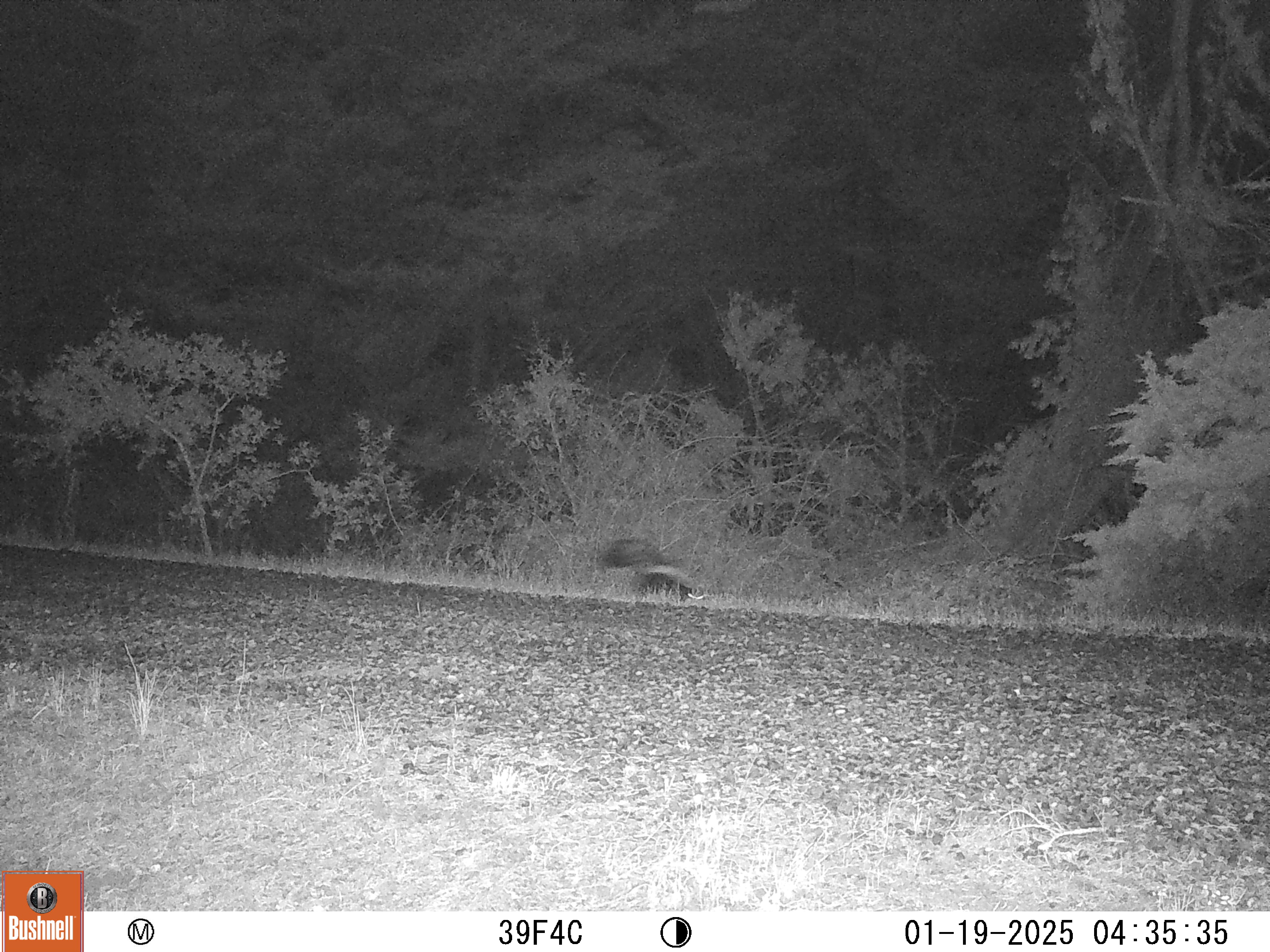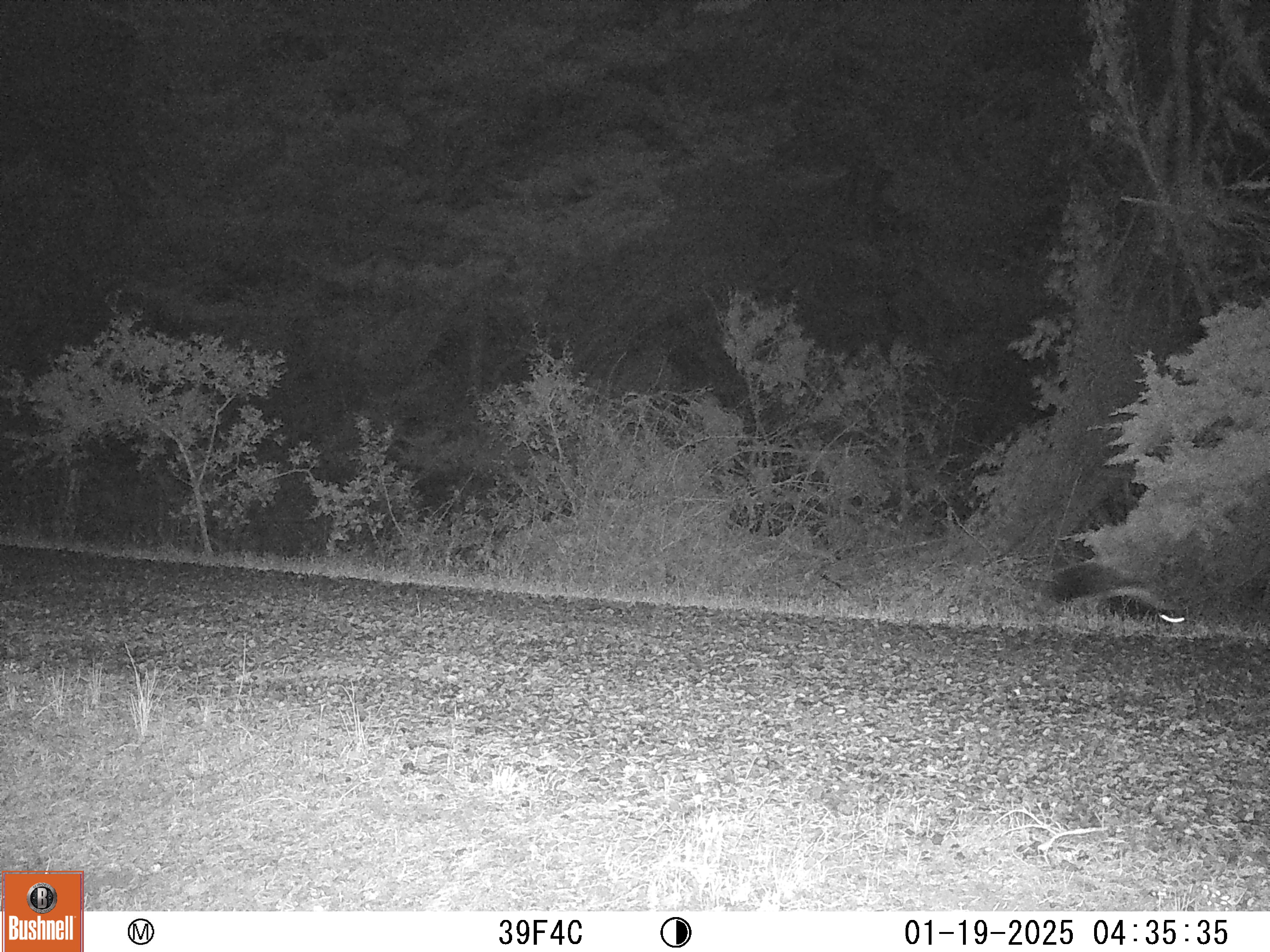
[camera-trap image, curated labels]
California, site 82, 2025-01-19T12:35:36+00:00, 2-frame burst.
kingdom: Animalia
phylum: Chordata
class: Mammalia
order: Carnivora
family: Mephitidae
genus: Mephitis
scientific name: Mephitis mephitis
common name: striped skunk